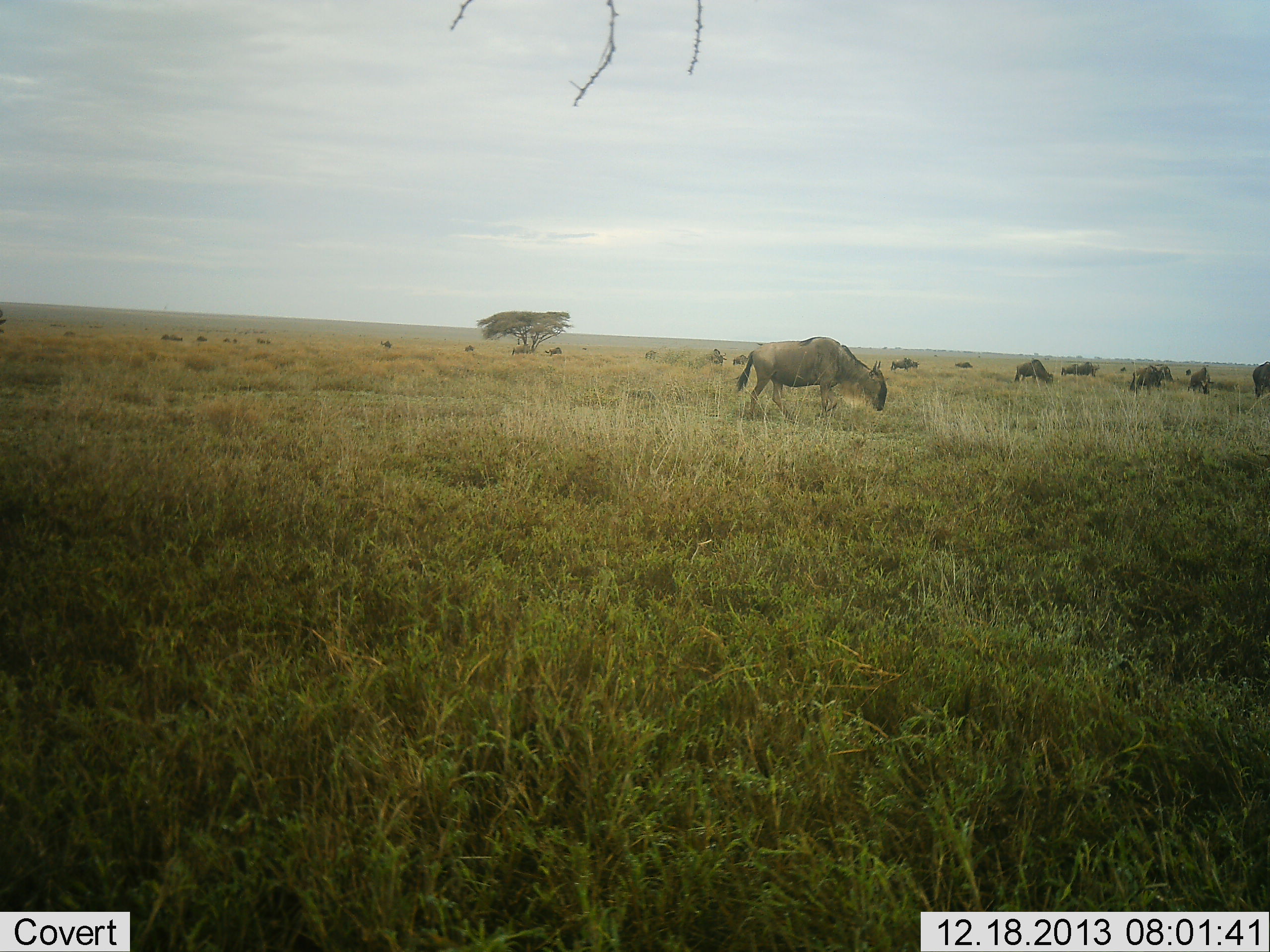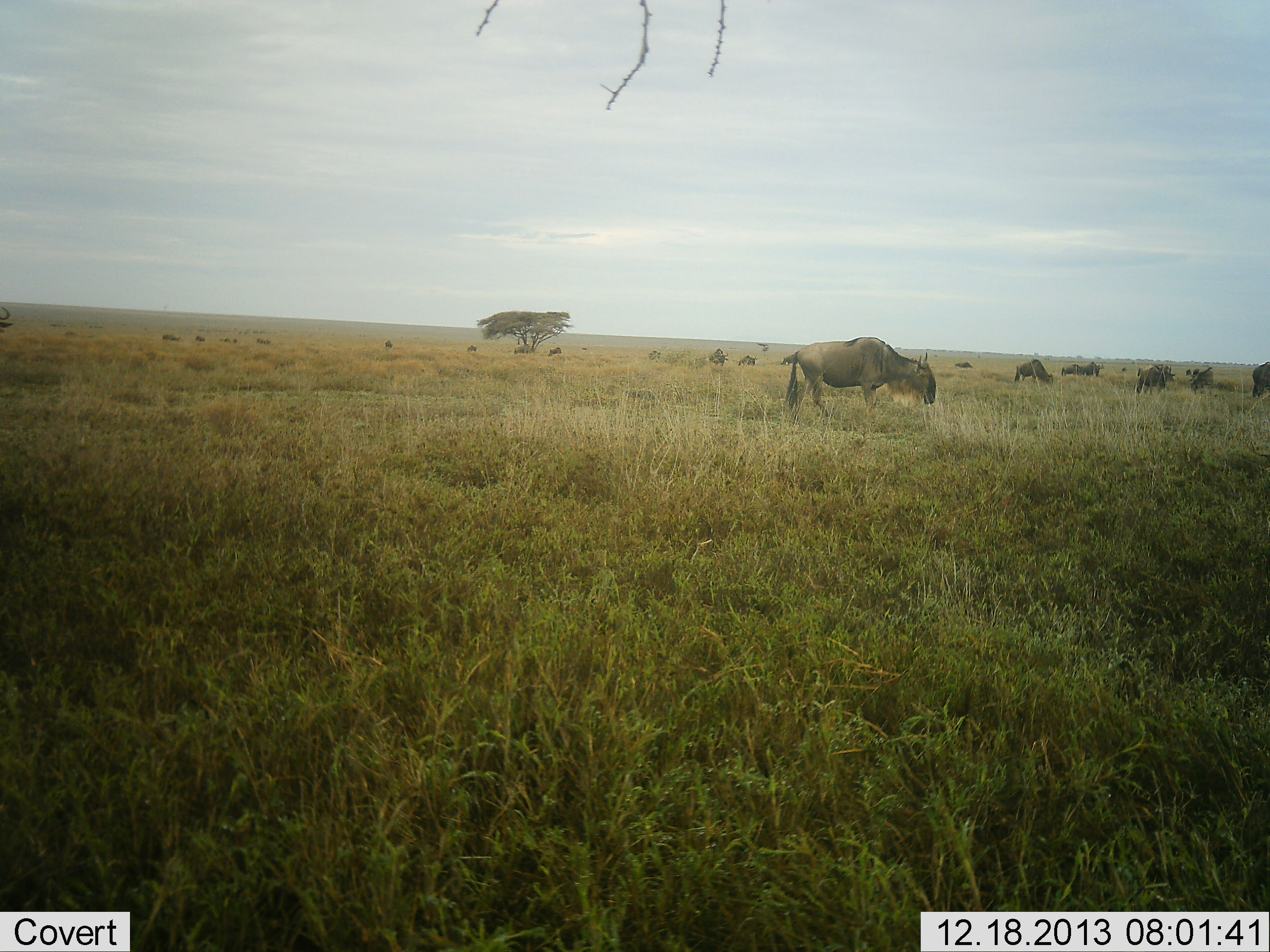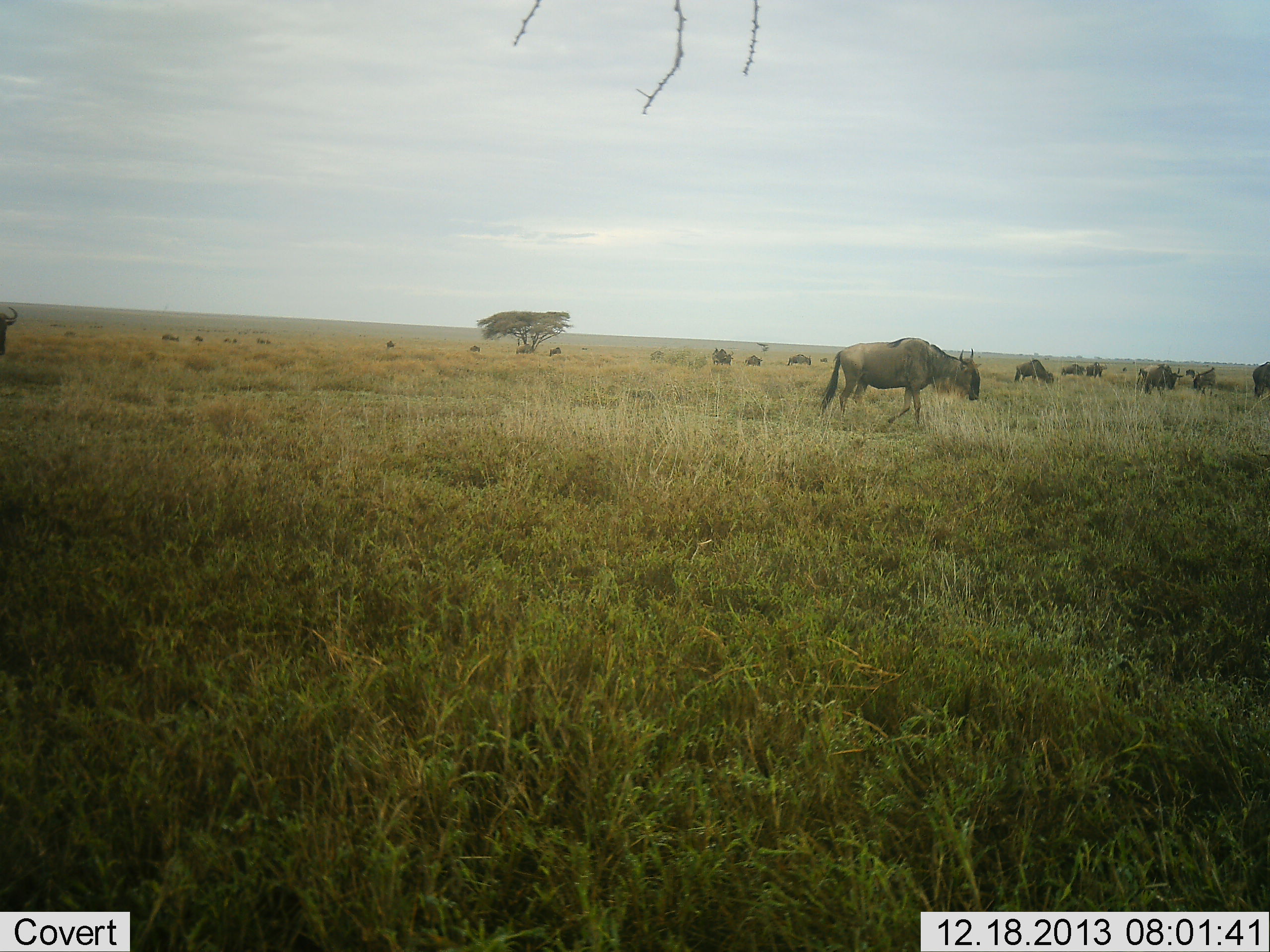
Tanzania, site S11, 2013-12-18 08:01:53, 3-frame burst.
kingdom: Animalia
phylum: Chordata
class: Mammalia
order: Artiodactyla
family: Bovidae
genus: Connochaetes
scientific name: Connochaetes taurinus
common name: blue wildebeest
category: wildebeest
Wildebeest (blue wildebeest) (Connochaetes taurinus), count 11-50. Behavior (volunteer vote fractions): standing 60%, resting 0%, moving 80%, interacting 10%. Young present (vote fraction): 0%. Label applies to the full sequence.